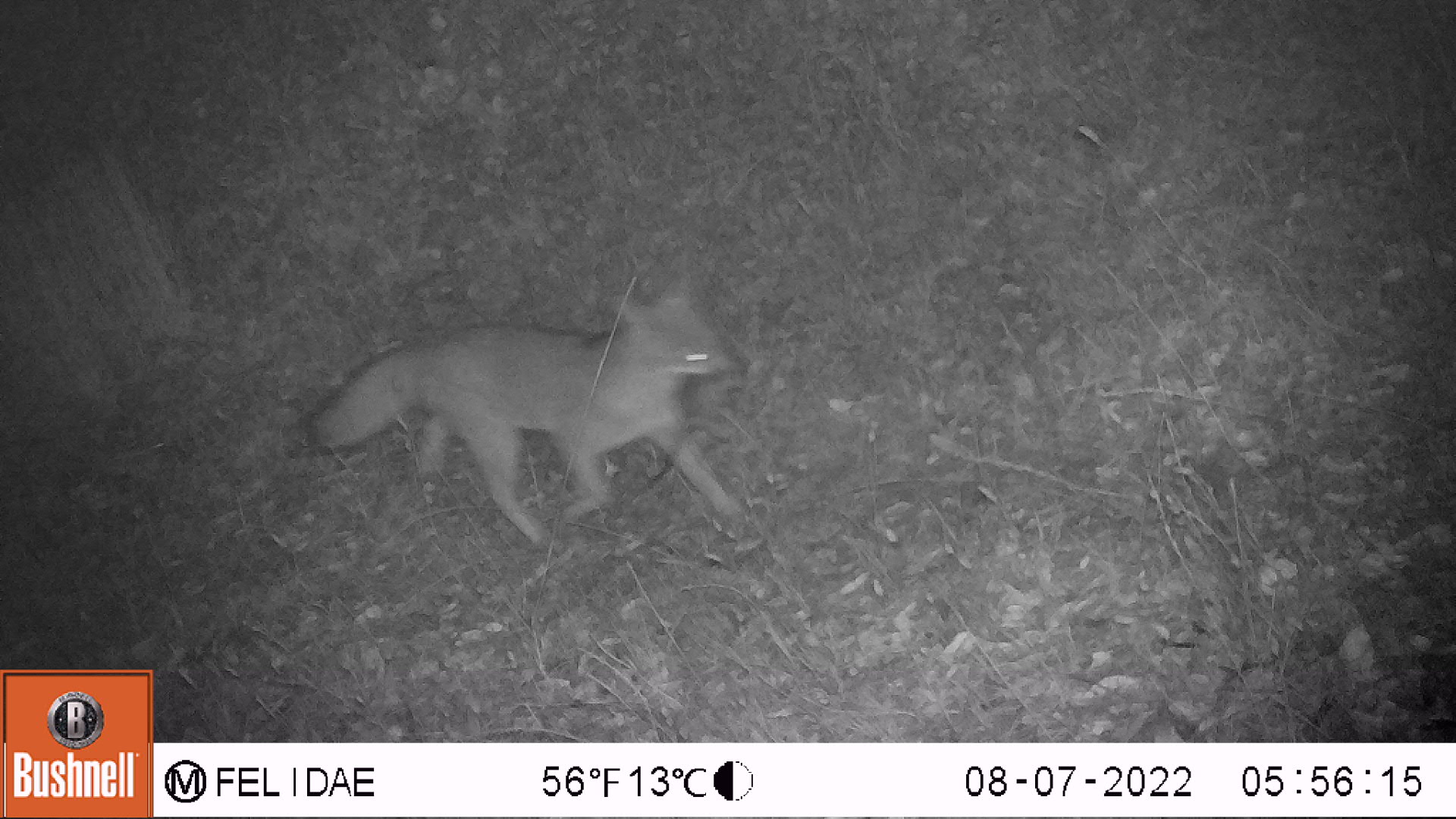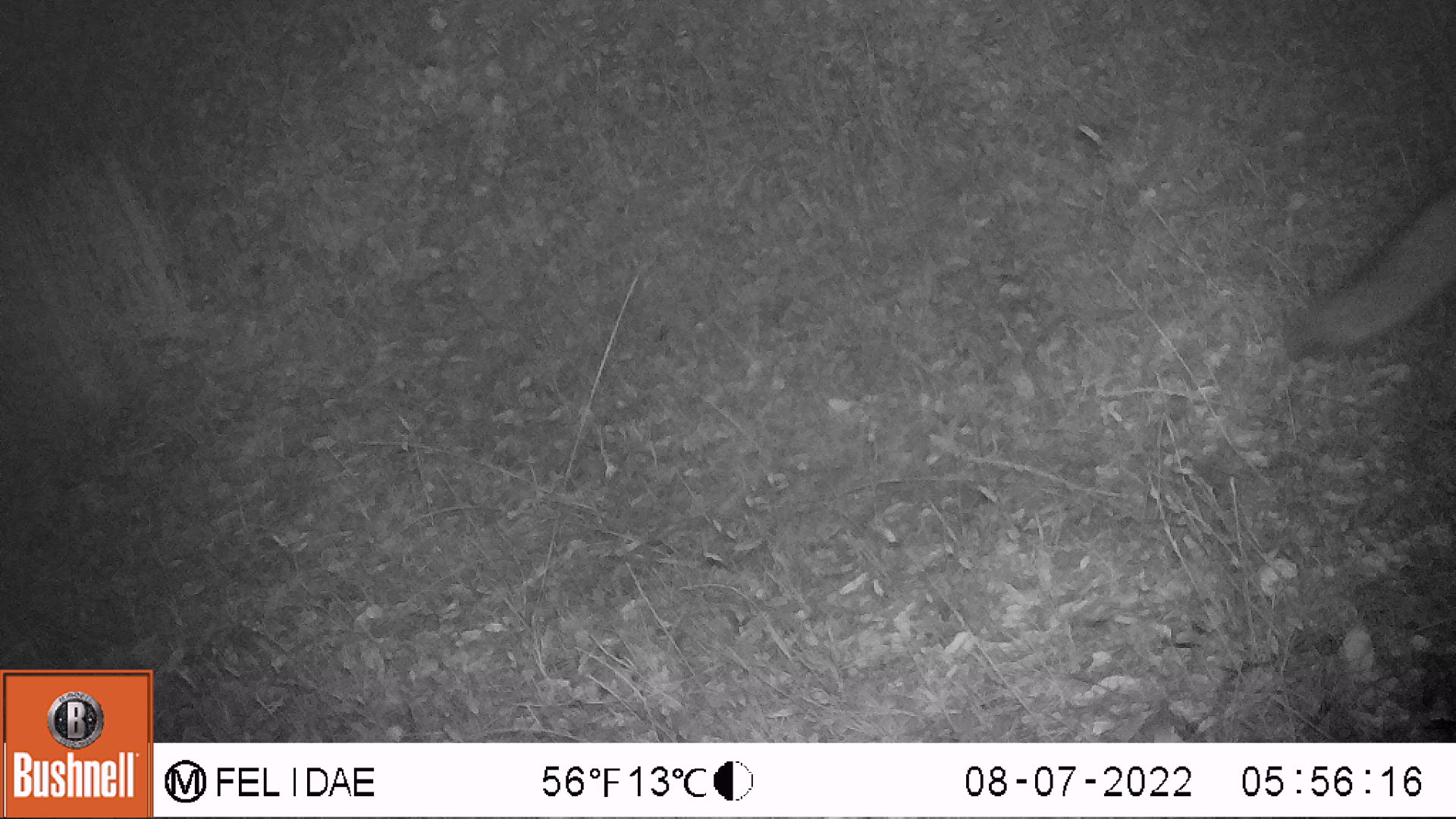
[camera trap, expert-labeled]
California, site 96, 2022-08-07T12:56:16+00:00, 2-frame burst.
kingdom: Animalia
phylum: Chordata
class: Mammalia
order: Carnivora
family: Canidae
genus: Urocyon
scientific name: Urocyon cinereoargenteus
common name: gray fox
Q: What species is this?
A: Gray fox (Urocyon cinereoargenteus).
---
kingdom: Animalia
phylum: Chordata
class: Mammalia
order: Rodentia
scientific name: Rodentia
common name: mouse or rat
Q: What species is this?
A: Mouse or rat (Rodentia).